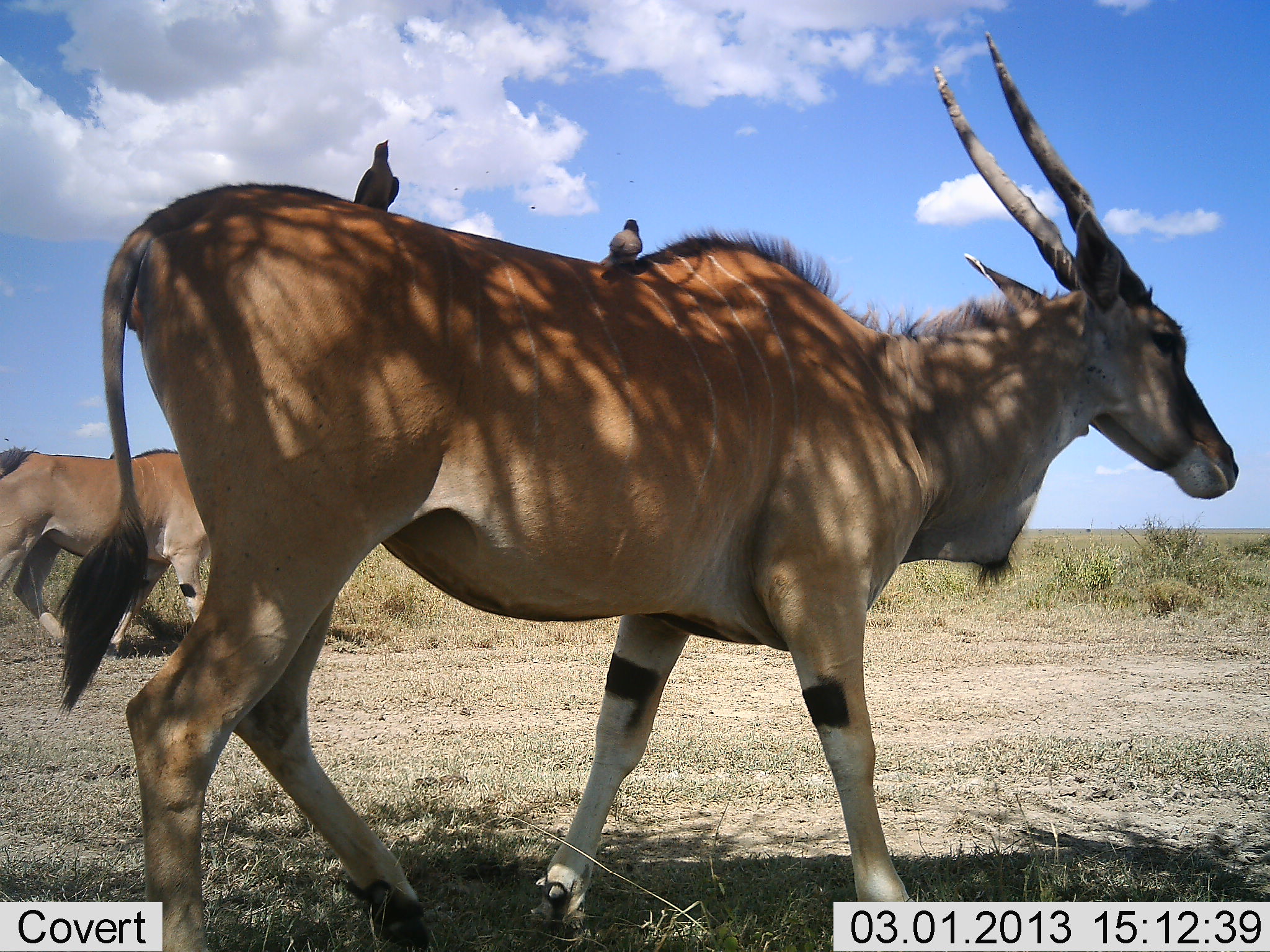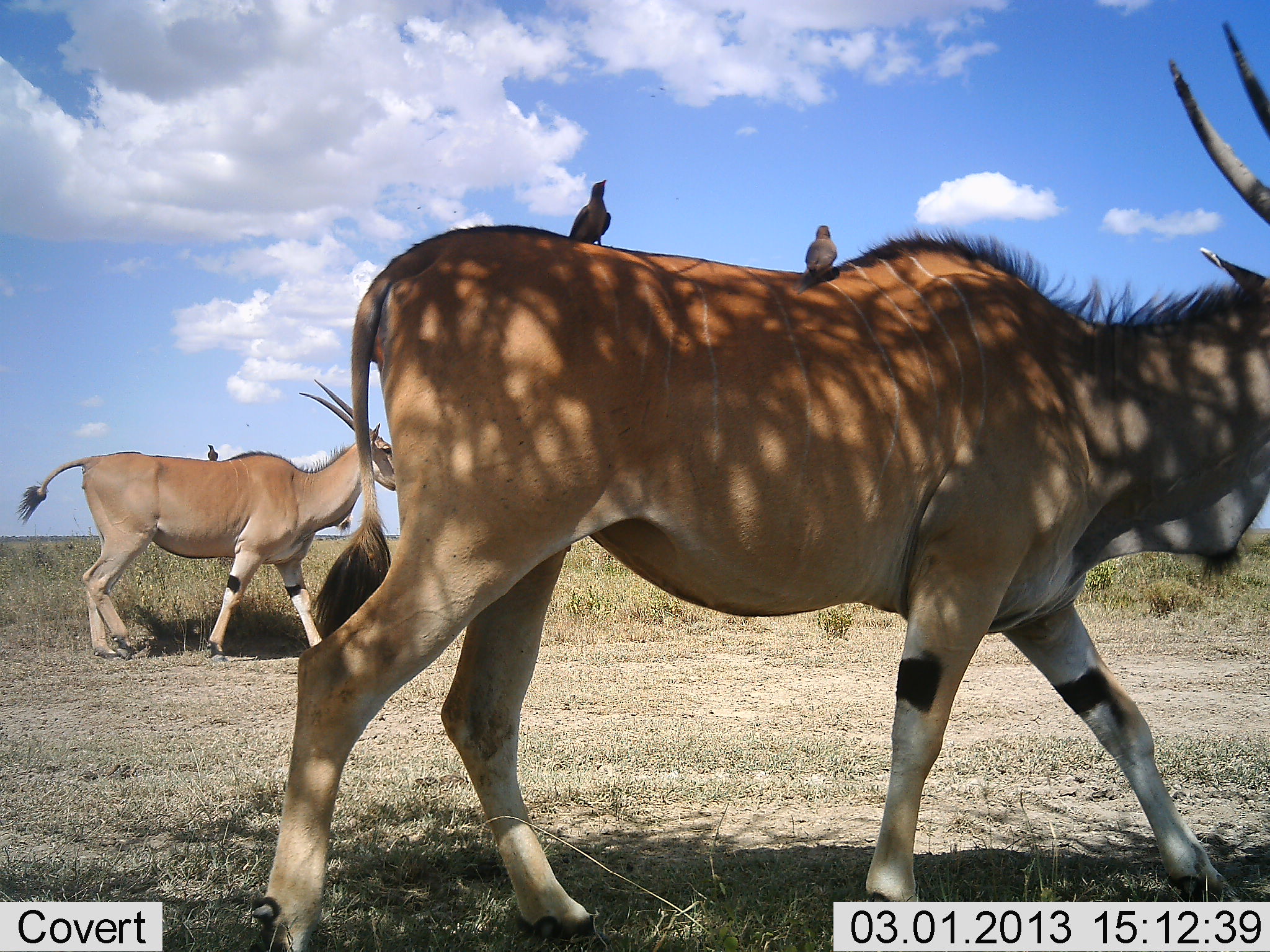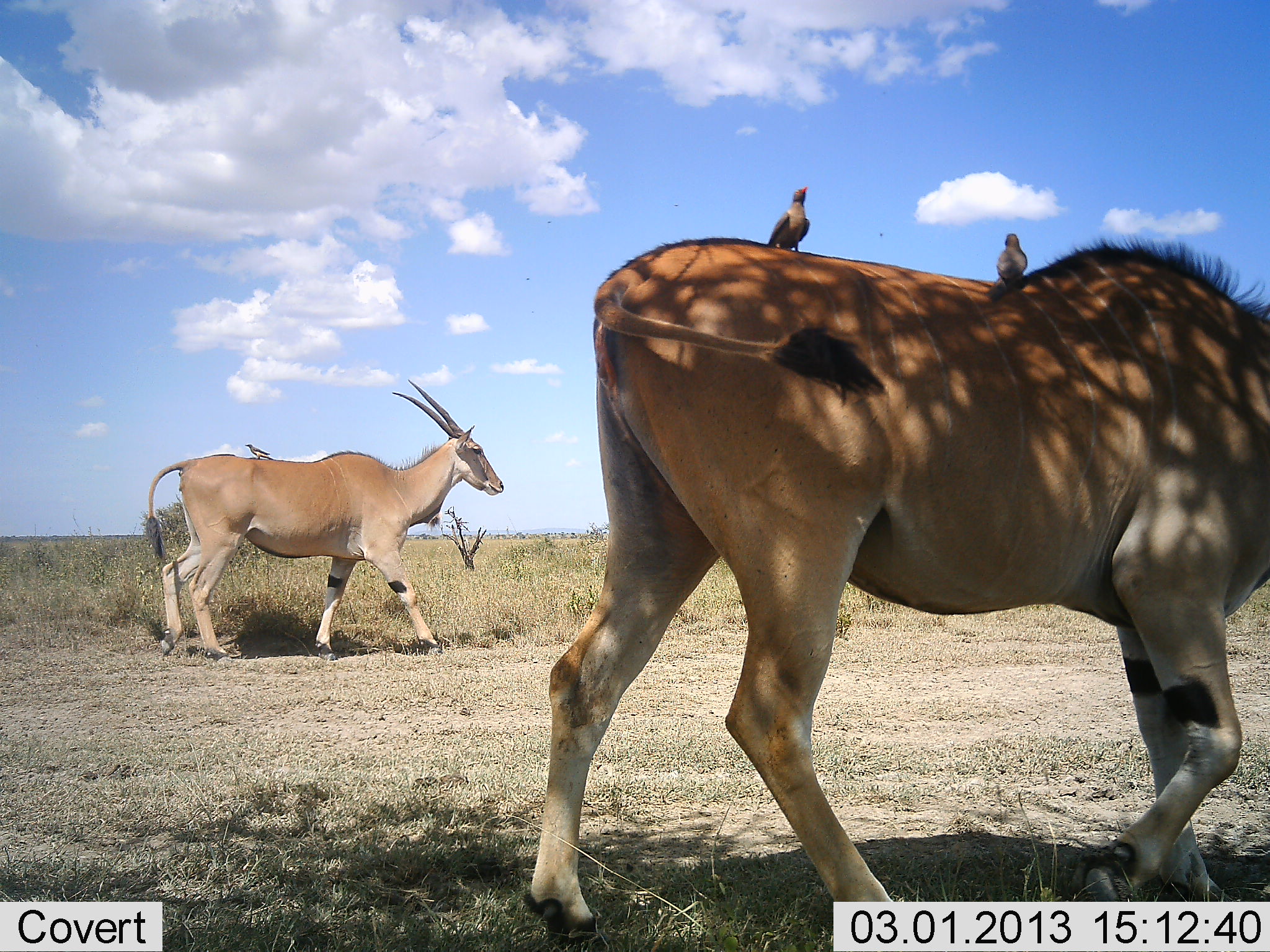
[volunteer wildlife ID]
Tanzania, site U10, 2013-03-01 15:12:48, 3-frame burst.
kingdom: Animalia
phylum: Chordata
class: Mammalia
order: Artiodactyla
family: Bovidae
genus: Tragelaphus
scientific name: Tragelaphus oryx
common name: eland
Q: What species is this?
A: Eland (Tragelaphus oryx).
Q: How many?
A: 2.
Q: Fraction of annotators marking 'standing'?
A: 0%.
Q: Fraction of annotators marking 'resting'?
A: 0%.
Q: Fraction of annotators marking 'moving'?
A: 100%.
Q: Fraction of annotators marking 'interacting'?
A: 6%.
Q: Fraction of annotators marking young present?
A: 0%.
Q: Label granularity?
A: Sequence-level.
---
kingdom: Animalia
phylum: Chordata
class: Aves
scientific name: Aves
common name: bird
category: otherbird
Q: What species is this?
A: Otherbird (bird) (Aves).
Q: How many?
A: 3.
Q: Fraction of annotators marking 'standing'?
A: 31%.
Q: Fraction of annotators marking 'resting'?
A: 77%.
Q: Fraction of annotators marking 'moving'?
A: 0%.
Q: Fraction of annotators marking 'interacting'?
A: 15%.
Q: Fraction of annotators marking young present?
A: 0%.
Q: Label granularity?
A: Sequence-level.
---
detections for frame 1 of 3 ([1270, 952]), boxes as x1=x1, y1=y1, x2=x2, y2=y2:
animal: x1=99, y1=30, x2=1239, y2=952; x1=0, y1=447, x2=214, y2=656; x1=355, y1=139, x2=402, y2=209; x1=606, y1=218, x2=644, y2=264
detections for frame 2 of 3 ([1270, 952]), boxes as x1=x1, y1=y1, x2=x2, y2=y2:
animal: x1=245, y1=18, x2=1270, y2=952; x1=13, y1=379, x2=399, y2=657; x1=567, y1=178, x2=614, y2=245; x1=794, y1=224, x2=838, y2=294; x1=207, y1=444, x2=218, y2=461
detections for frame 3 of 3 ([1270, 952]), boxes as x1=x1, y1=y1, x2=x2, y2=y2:
animal: x1=520, y1=236, x2=1270, y2=952; x1=143, y1=380, x2=505, y2=661; x1=985, y1=231, x2=1030, y2=301; x1=767, y1=186, x2=811, y2=253